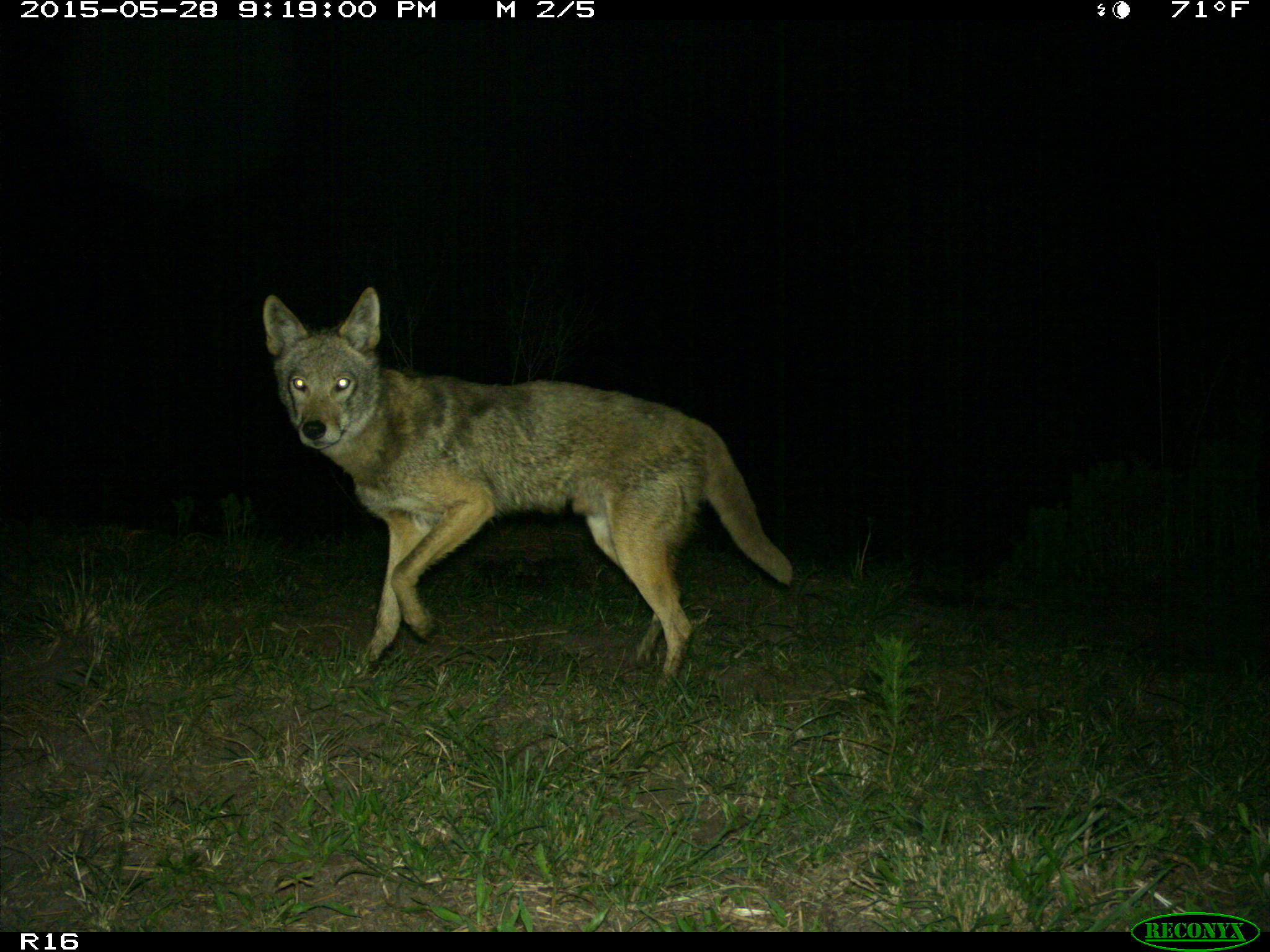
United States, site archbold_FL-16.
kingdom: Animalia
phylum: Chordata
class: Mammalia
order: Carnivora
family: Canidae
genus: Canis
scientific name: Canis latrans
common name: coyote